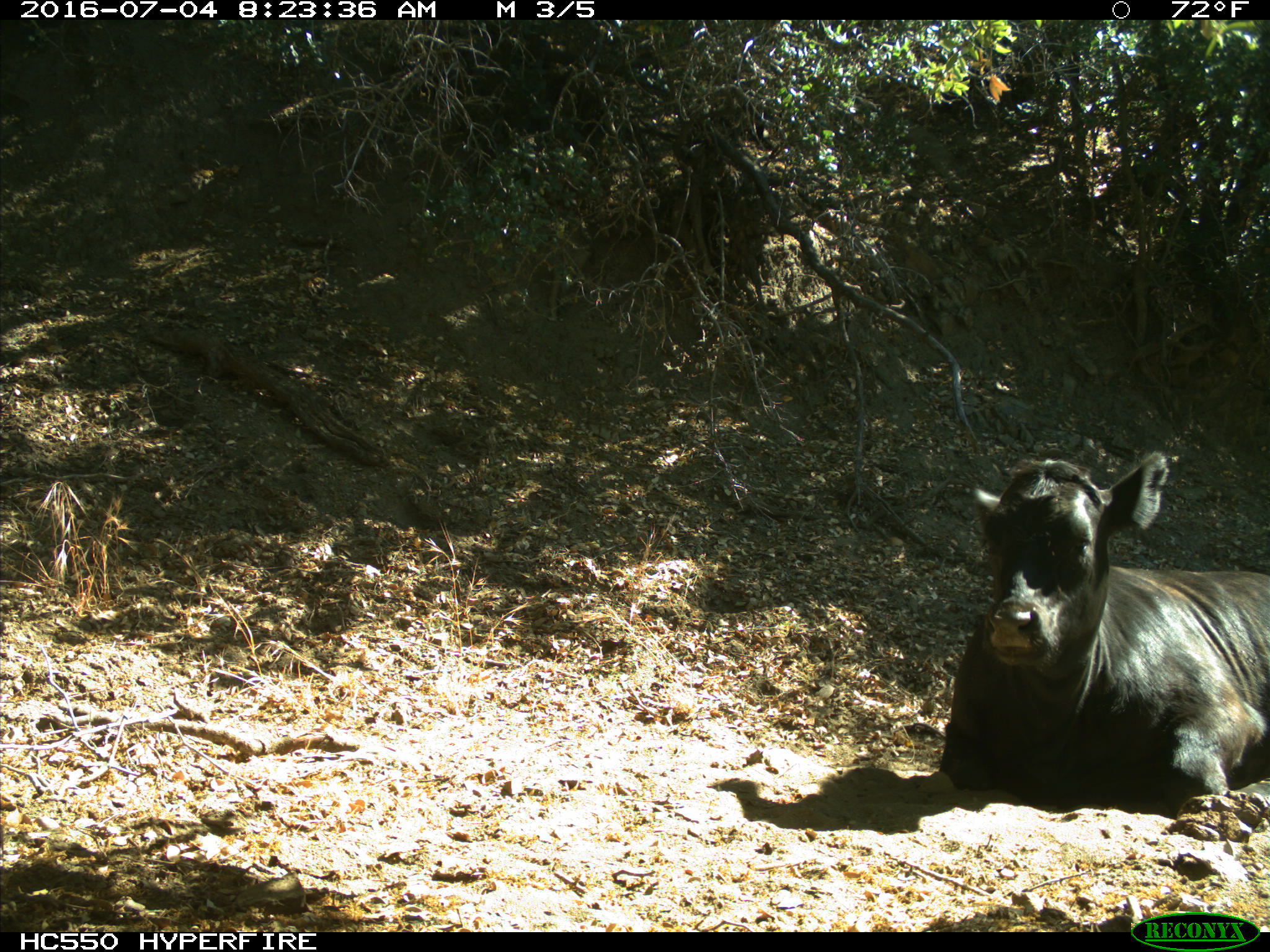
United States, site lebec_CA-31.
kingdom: Animalia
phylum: Chordata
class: Mammalia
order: Artiodactyla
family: Bovidae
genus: Bos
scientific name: Bos taurus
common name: domestic cow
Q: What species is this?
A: Bos taurus (domestic cow).